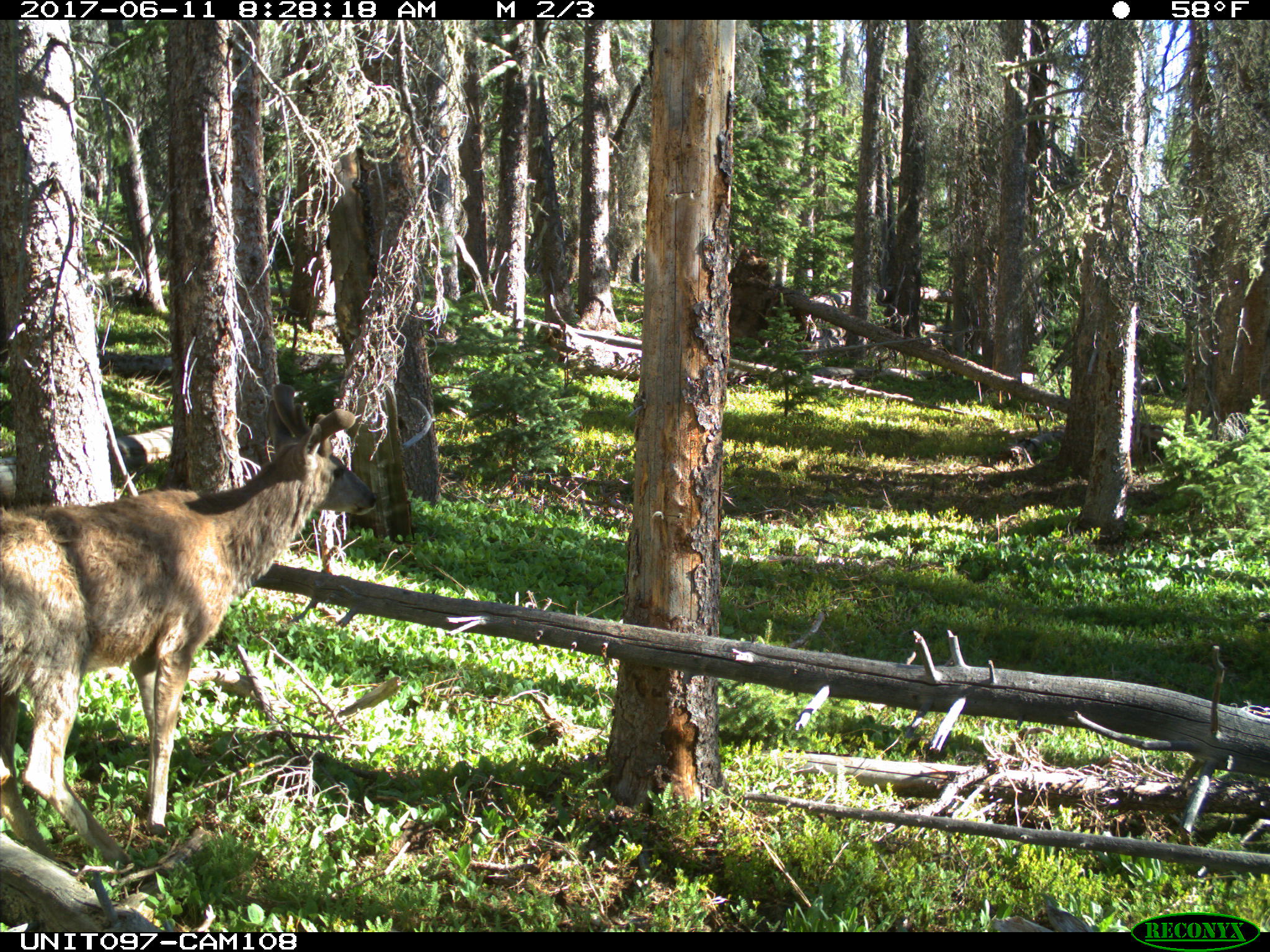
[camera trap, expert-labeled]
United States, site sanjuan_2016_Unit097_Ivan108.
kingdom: Animalia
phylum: Chordata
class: Mammalia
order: Artiodactyla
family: Cervidae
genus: Odocoileus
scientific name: Odocoileus hemionus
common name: mule deer